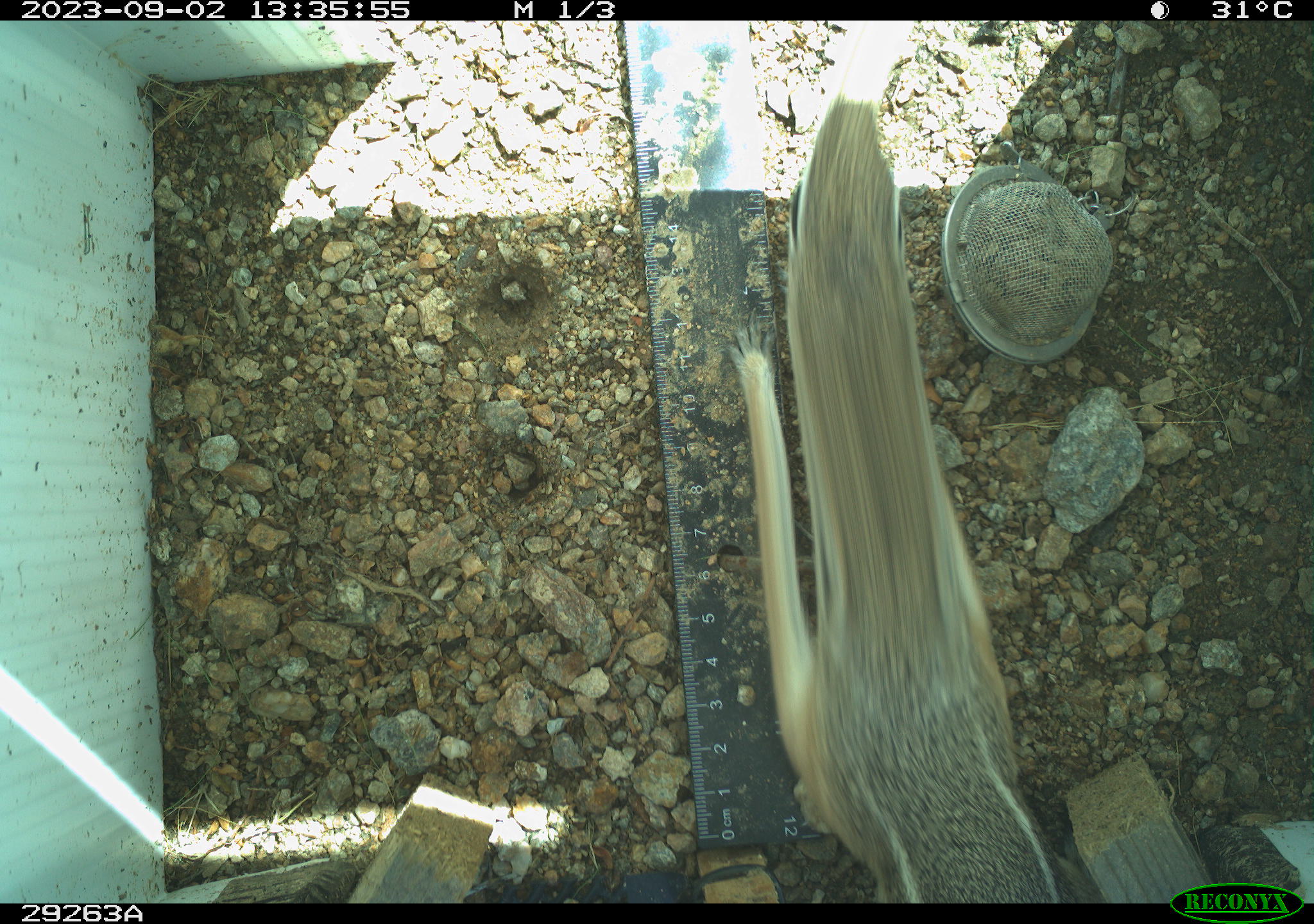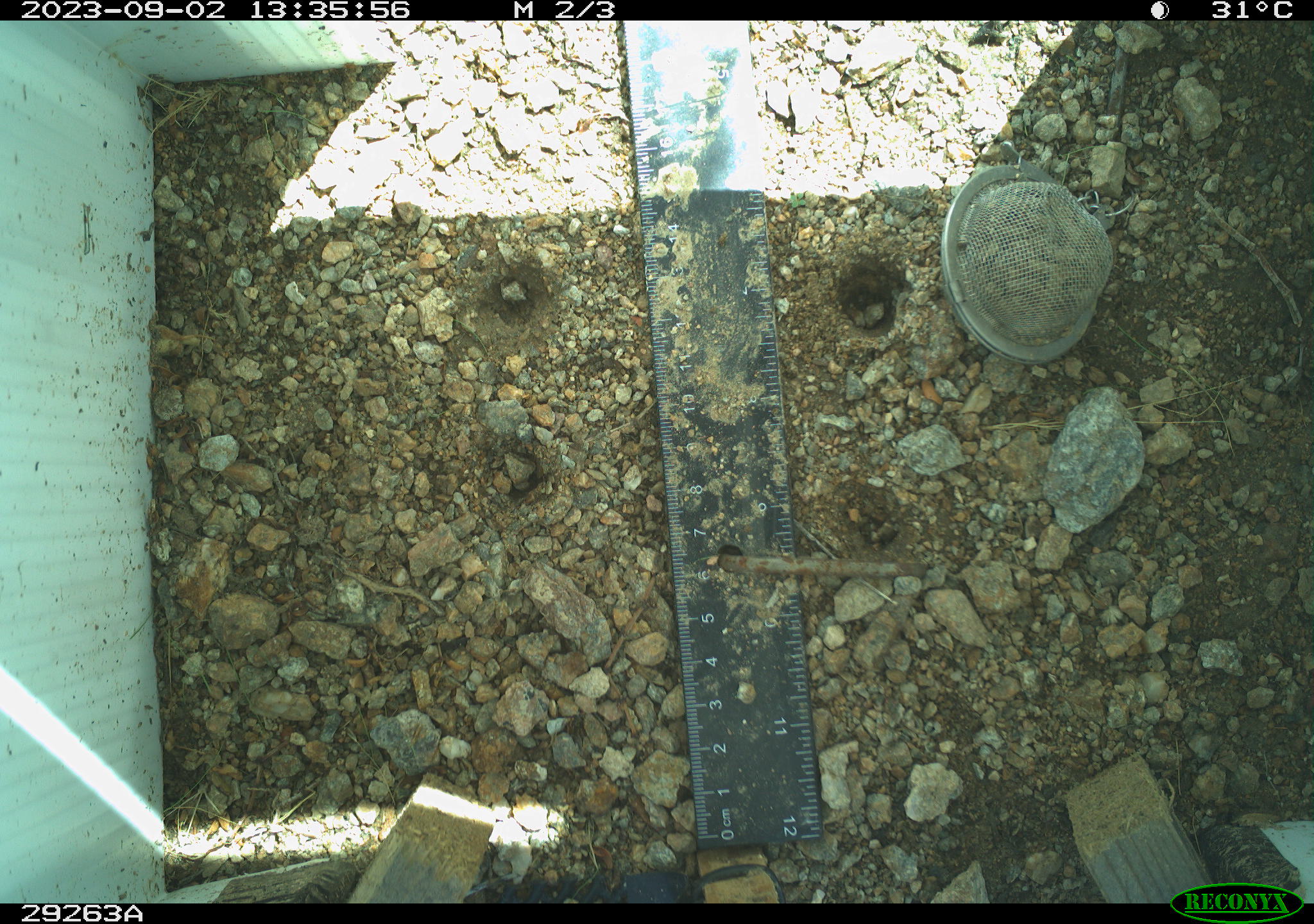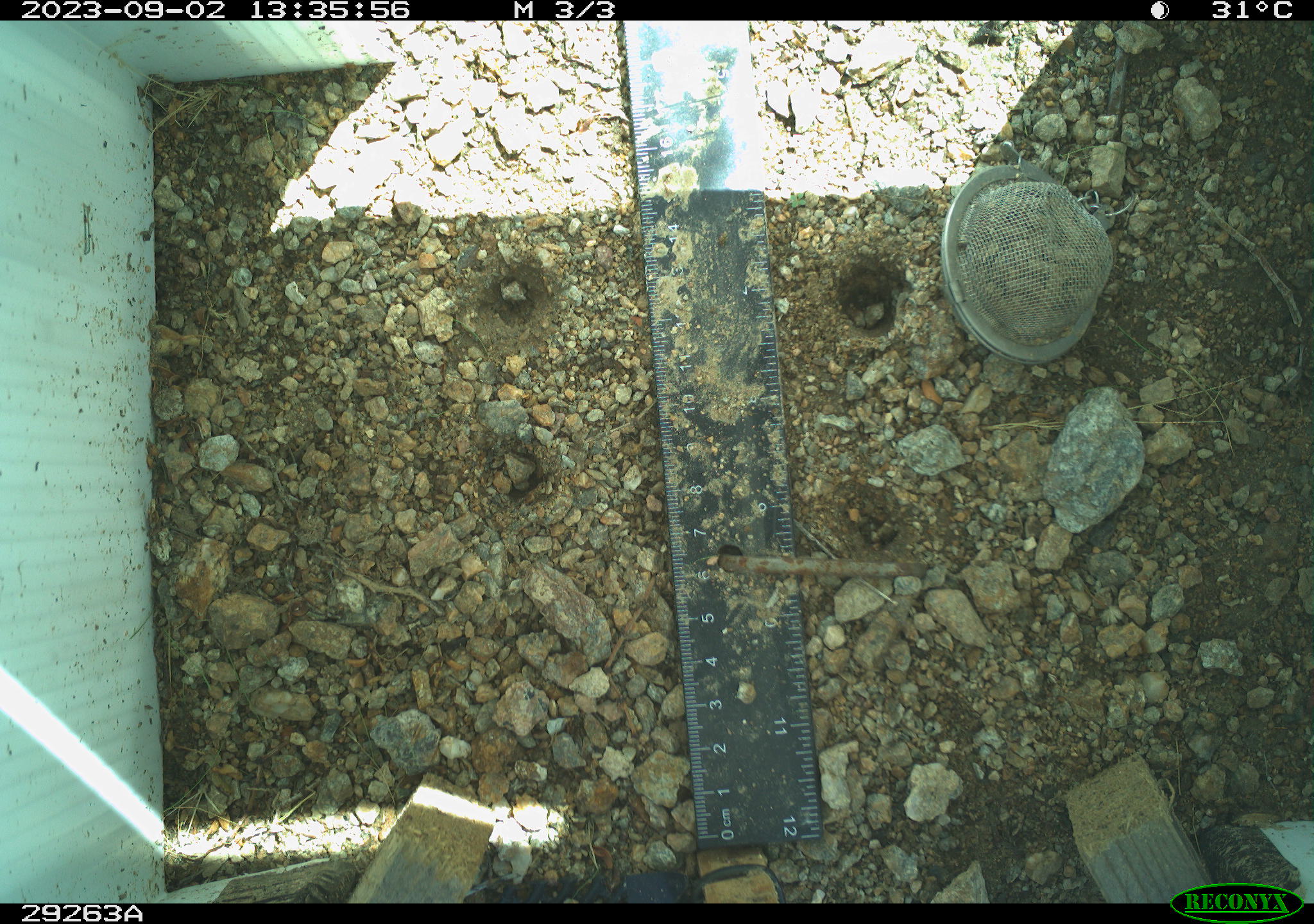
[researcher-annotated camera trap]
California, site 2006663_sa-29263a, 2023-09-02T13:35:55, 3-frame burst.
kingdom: Animalia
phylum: Chordata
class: Mammalia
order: Rodentia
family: Sciuridae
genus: Ammospermophilus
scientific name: Ammospermophilus leucurus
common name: white-tailed antelope squirrel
White-tailed antelope squirrel (Ammospermophilus leucurus).